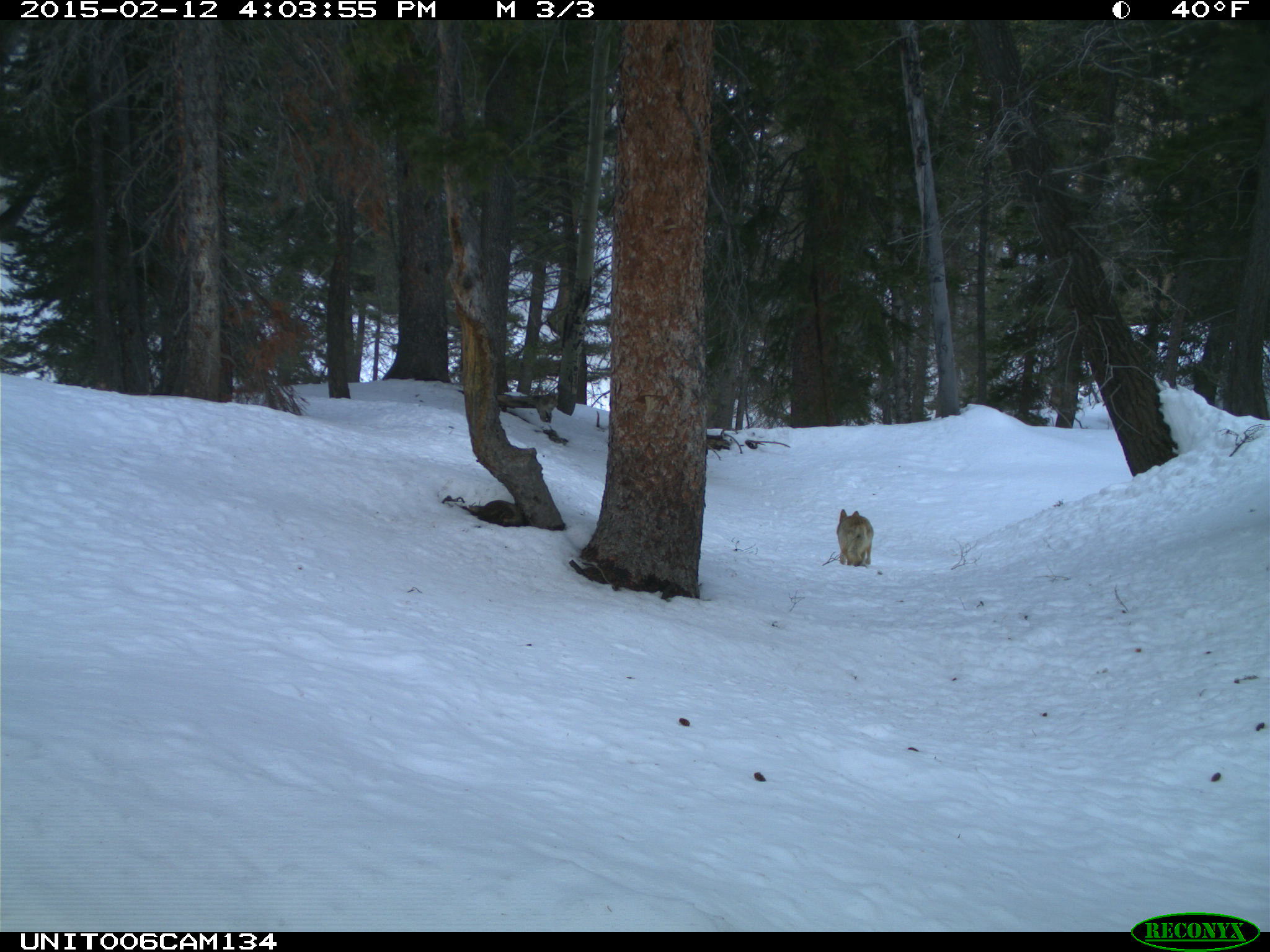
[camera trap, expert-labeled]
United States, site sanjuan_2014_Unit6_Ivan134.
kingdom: Animalia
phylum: Chordata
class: Mammalia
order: Carnivora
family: Canidae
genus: Canis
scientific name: Canis latrans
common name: coyote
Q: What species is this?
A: Canis latrans (coyote).